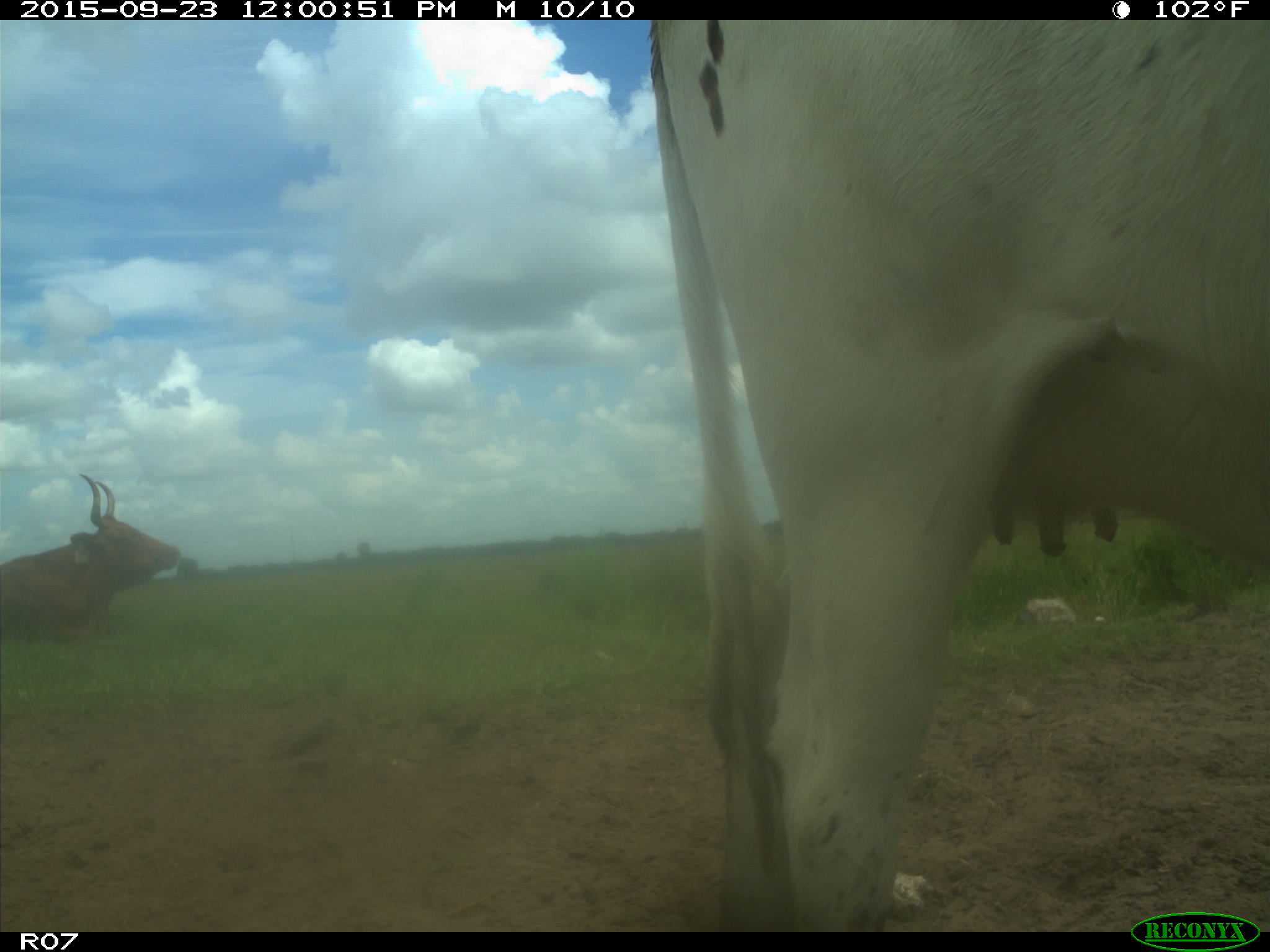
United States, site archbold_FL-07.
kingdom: Animalia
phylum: Chordata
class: Mammalia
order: Artiodactyla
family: Bovidae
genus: Bos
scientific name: Bos taurus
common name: domestic cow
Bos taurus (domestic cow).